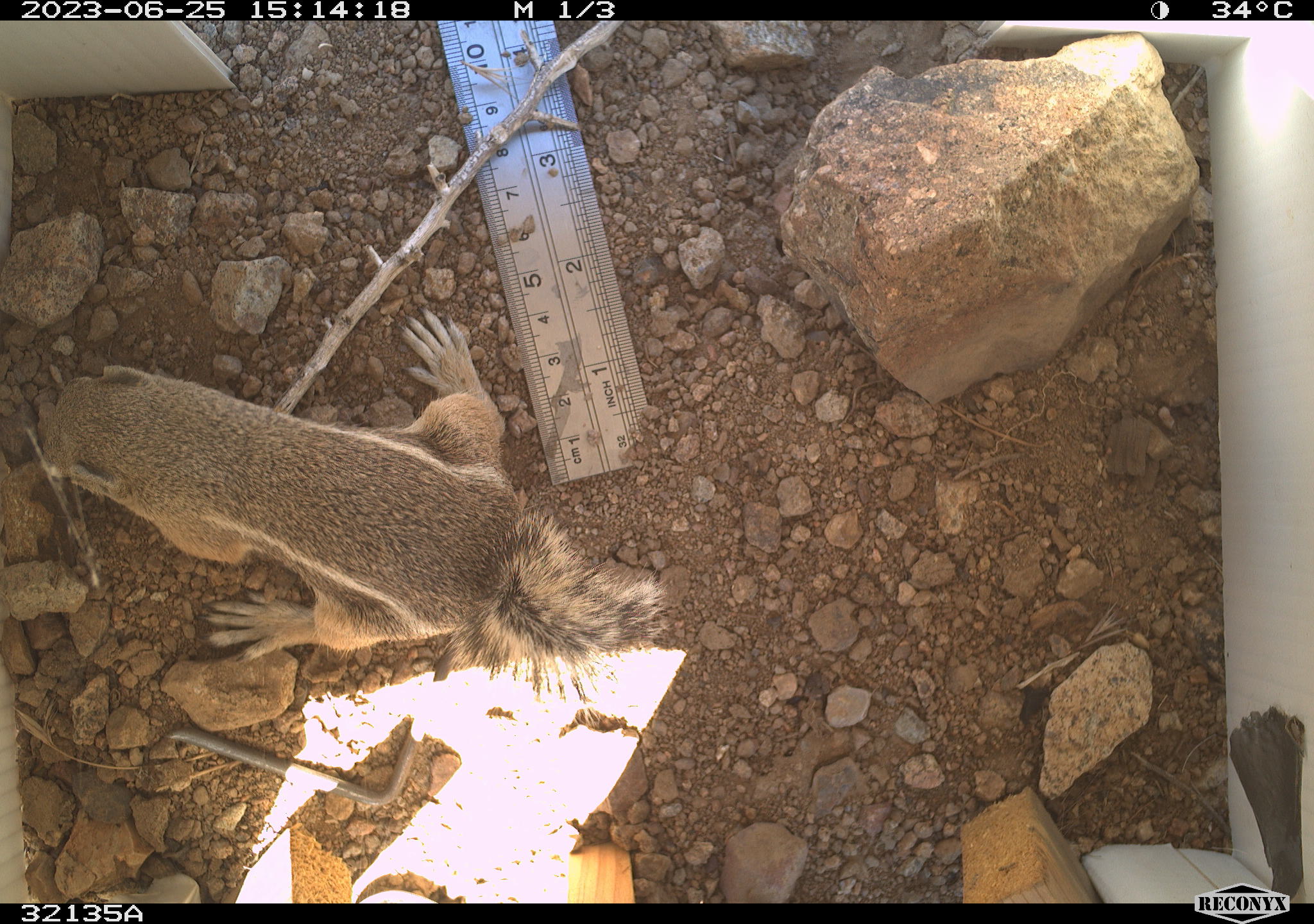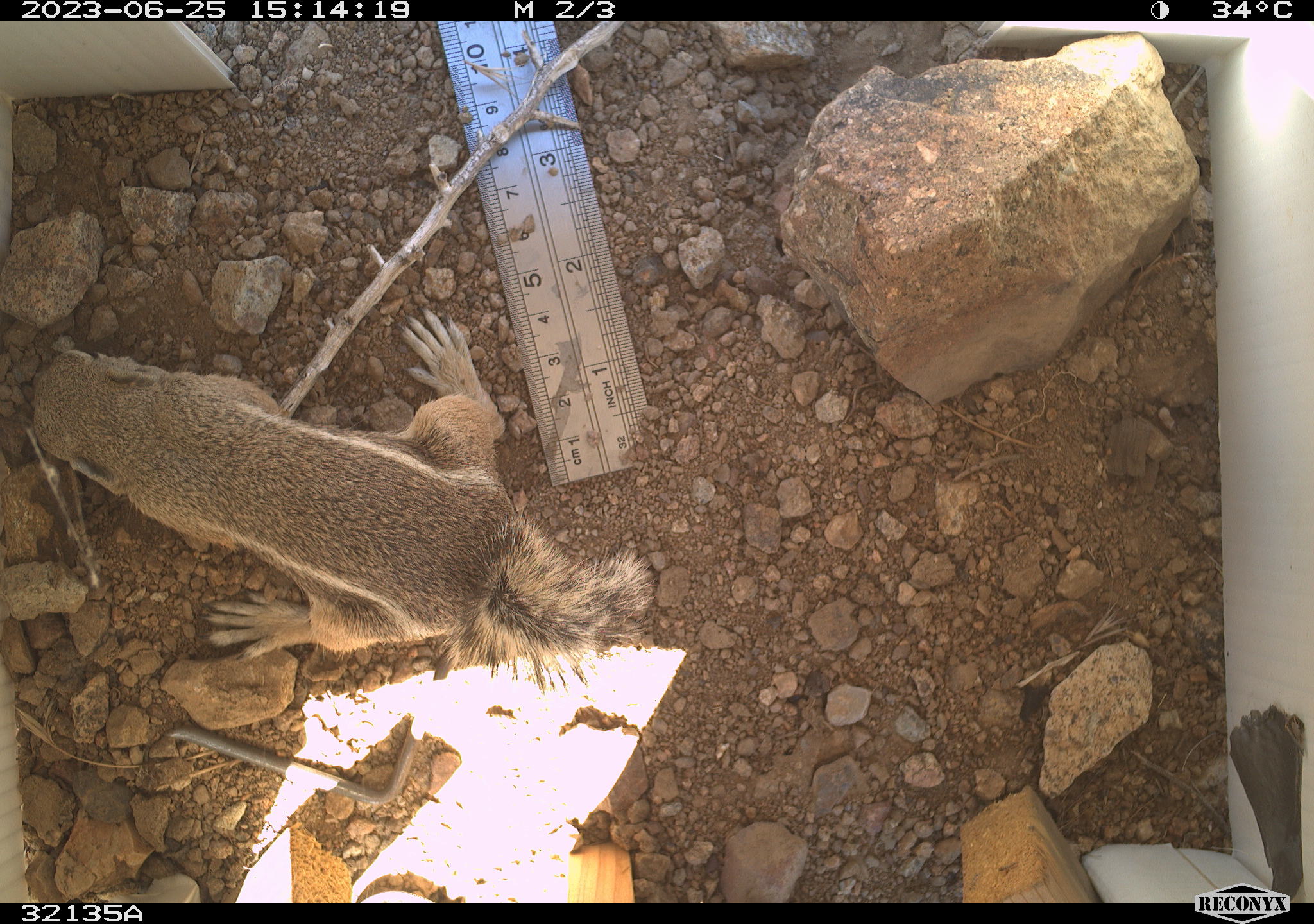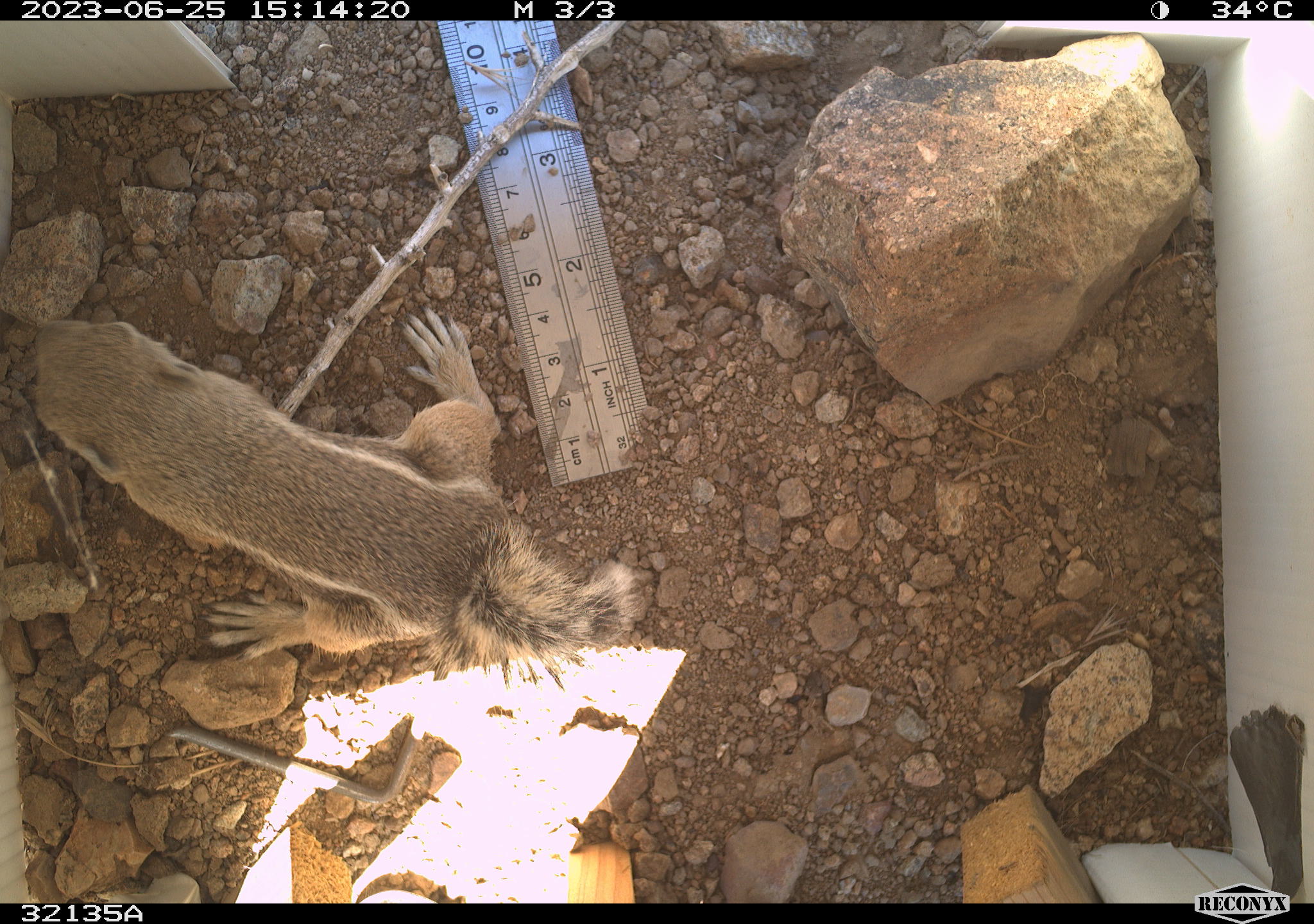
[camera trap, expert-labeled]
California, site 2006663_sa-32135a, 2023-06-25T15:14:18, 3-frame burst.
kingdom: Animalia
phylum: Chordata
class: Mammalia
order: Rodentia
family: Sciuridae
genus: Ammospermophilus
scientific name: Ammospermophilus leucurus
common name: white-tailed antelope squirrel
White-tailed antelope squirrel (Ammospermophilus leucurus).